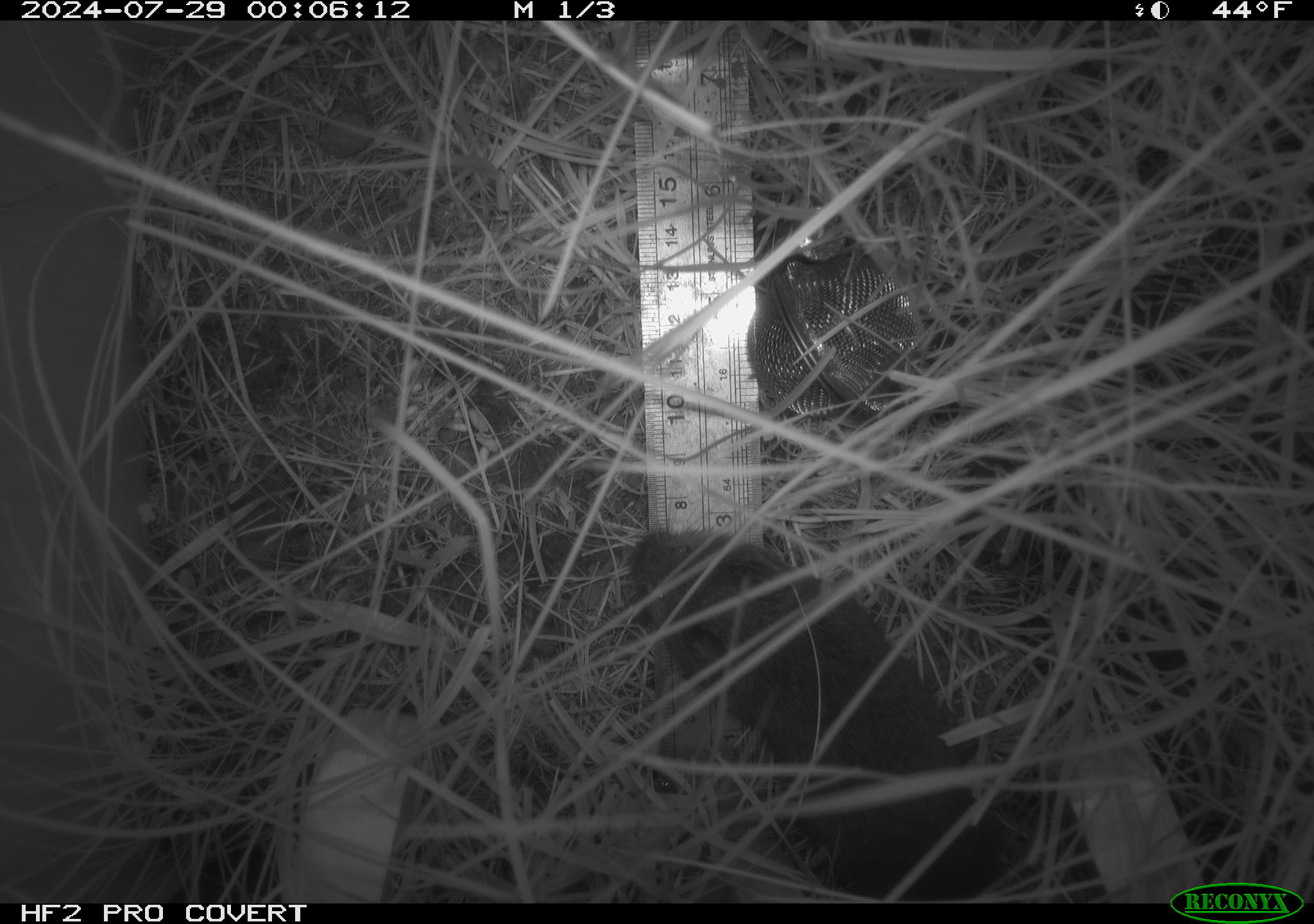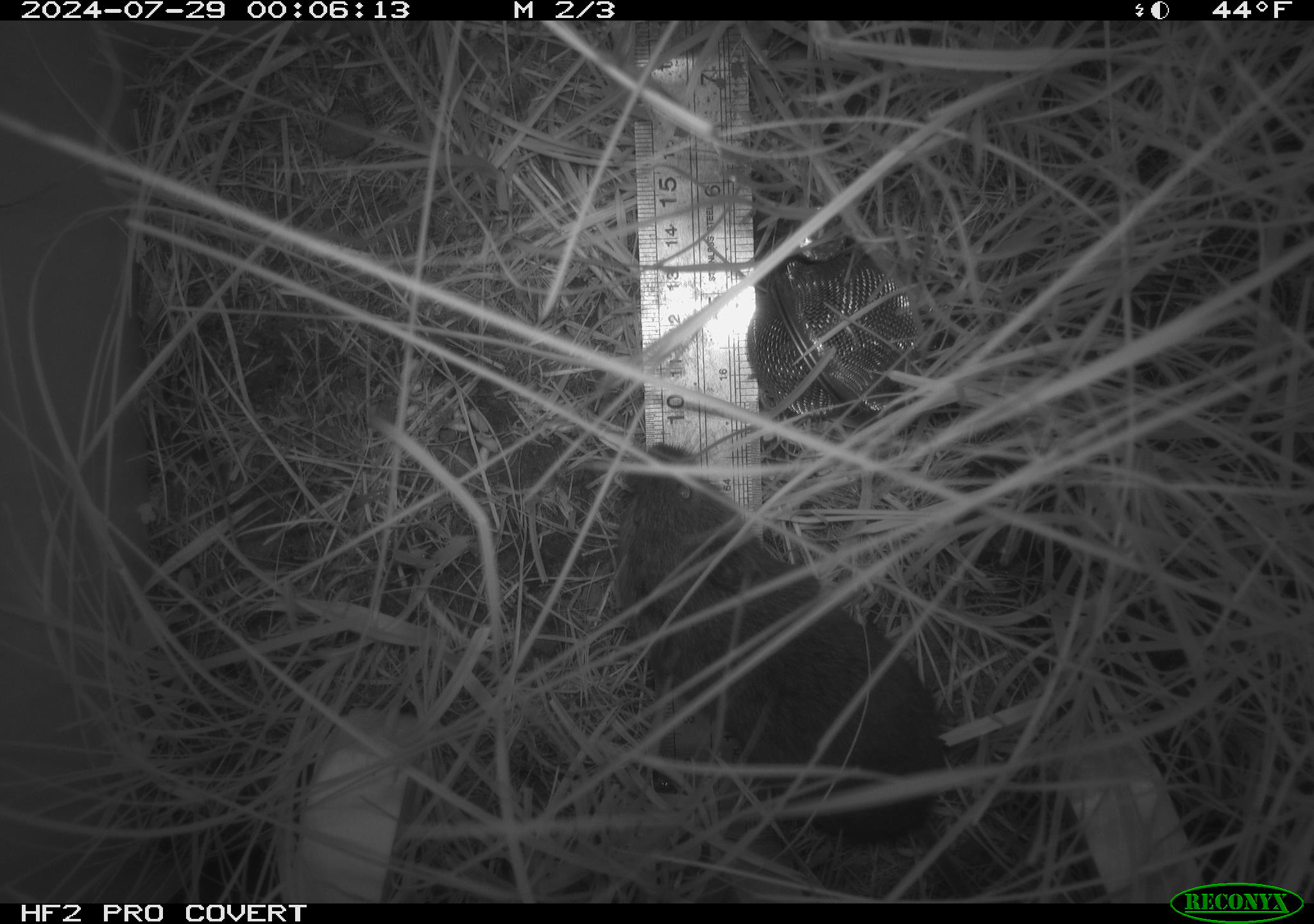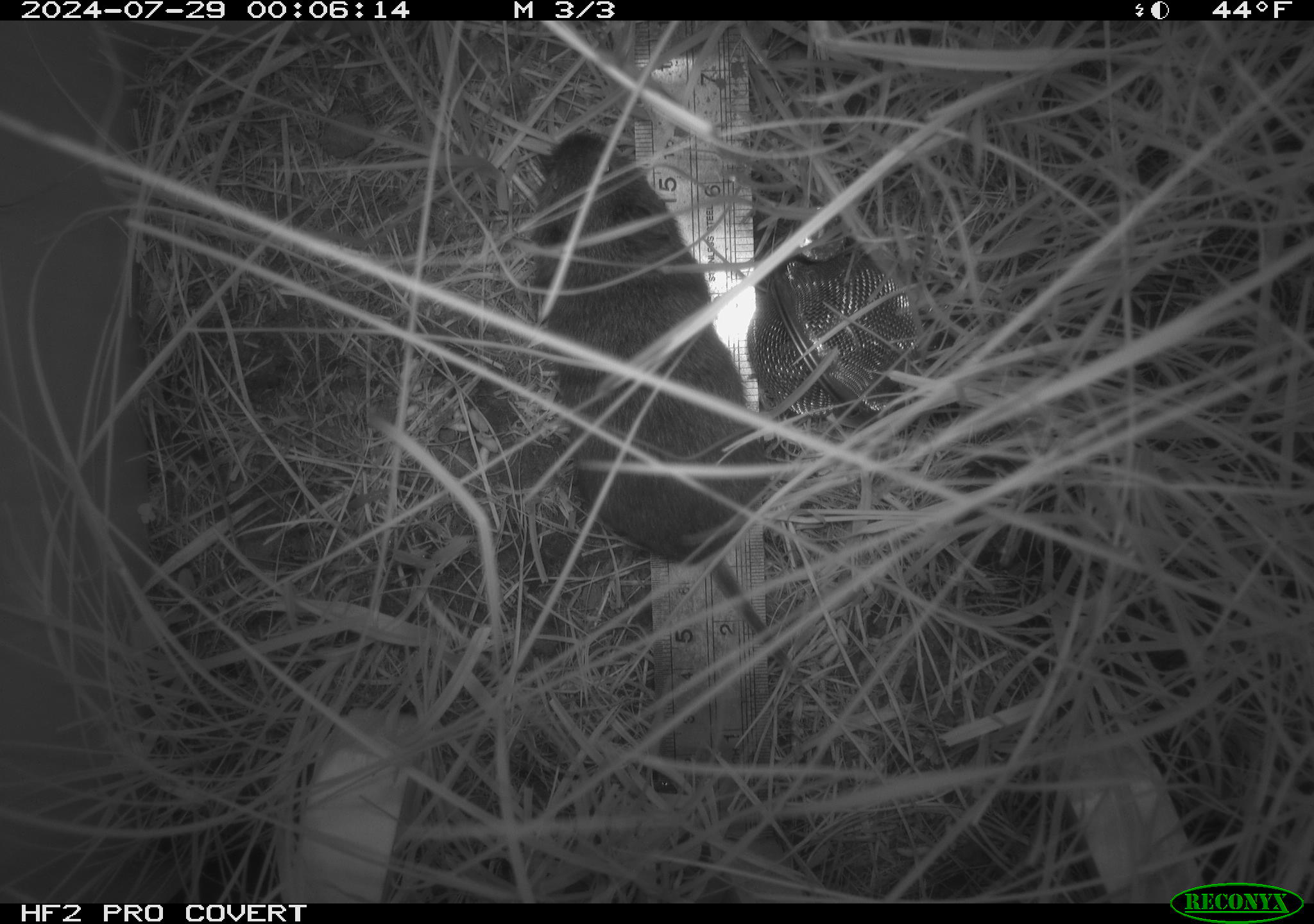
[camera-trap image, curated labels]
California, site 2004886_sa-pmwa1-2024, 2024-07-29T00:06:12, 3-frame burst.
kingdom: Animalia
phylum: Chordata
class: Mammalia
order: Rodentia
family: Cricetidae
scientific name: Arvicolinae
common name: voles, lemmings, and muskrats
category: arvicolinae subfamily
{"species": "arvicolinae subfamily (voles, lemmings, and muskrats) (Arvicolinae)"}